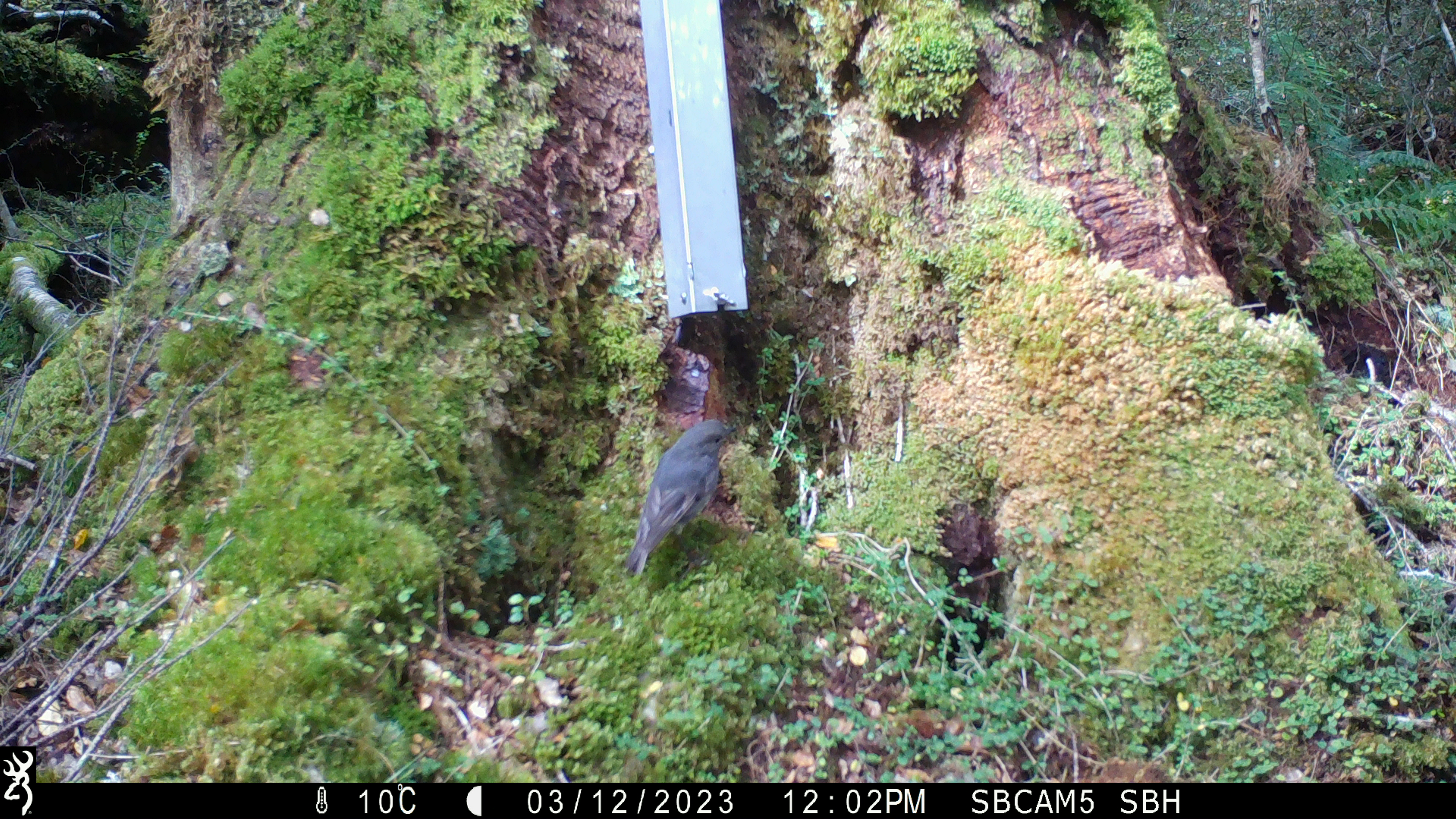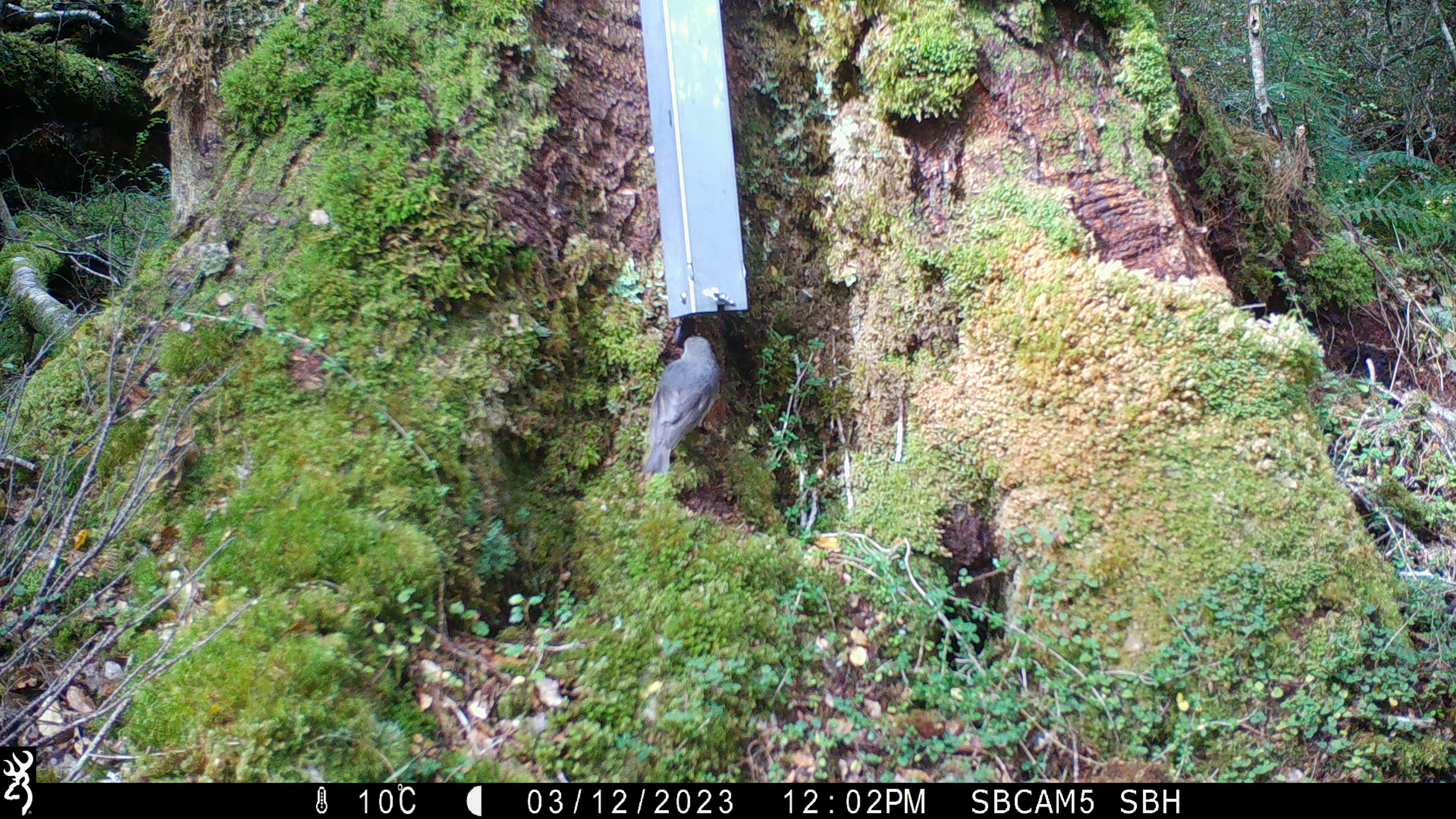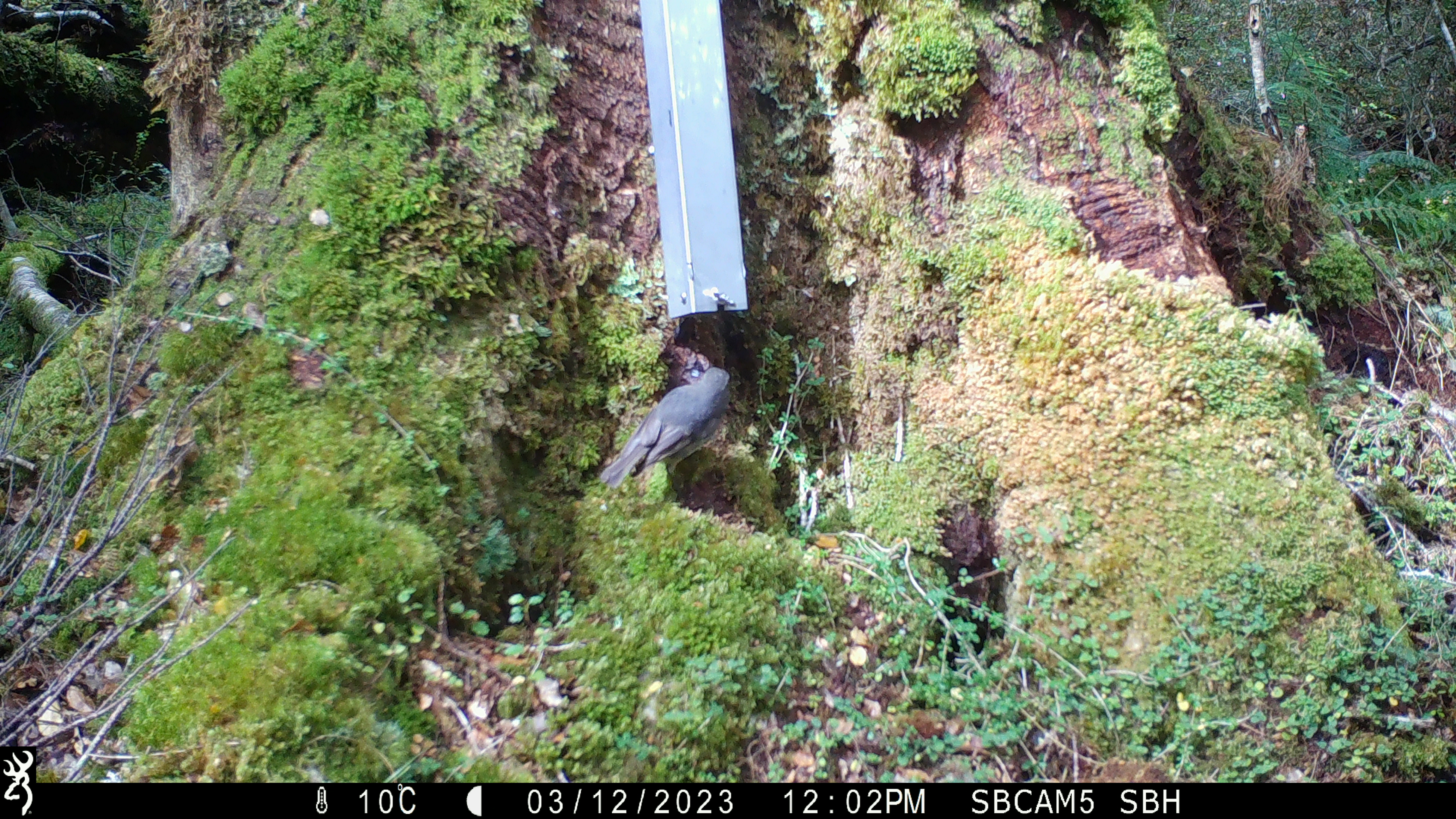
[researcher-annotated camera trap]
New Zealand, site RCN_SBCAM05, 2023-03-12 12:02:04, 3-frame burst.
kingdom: Animalia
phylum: Chordata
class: Aves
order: Passeriformes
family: Petroicidae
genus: Petroica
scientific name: Petroica australis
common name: new zealand robin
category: robin